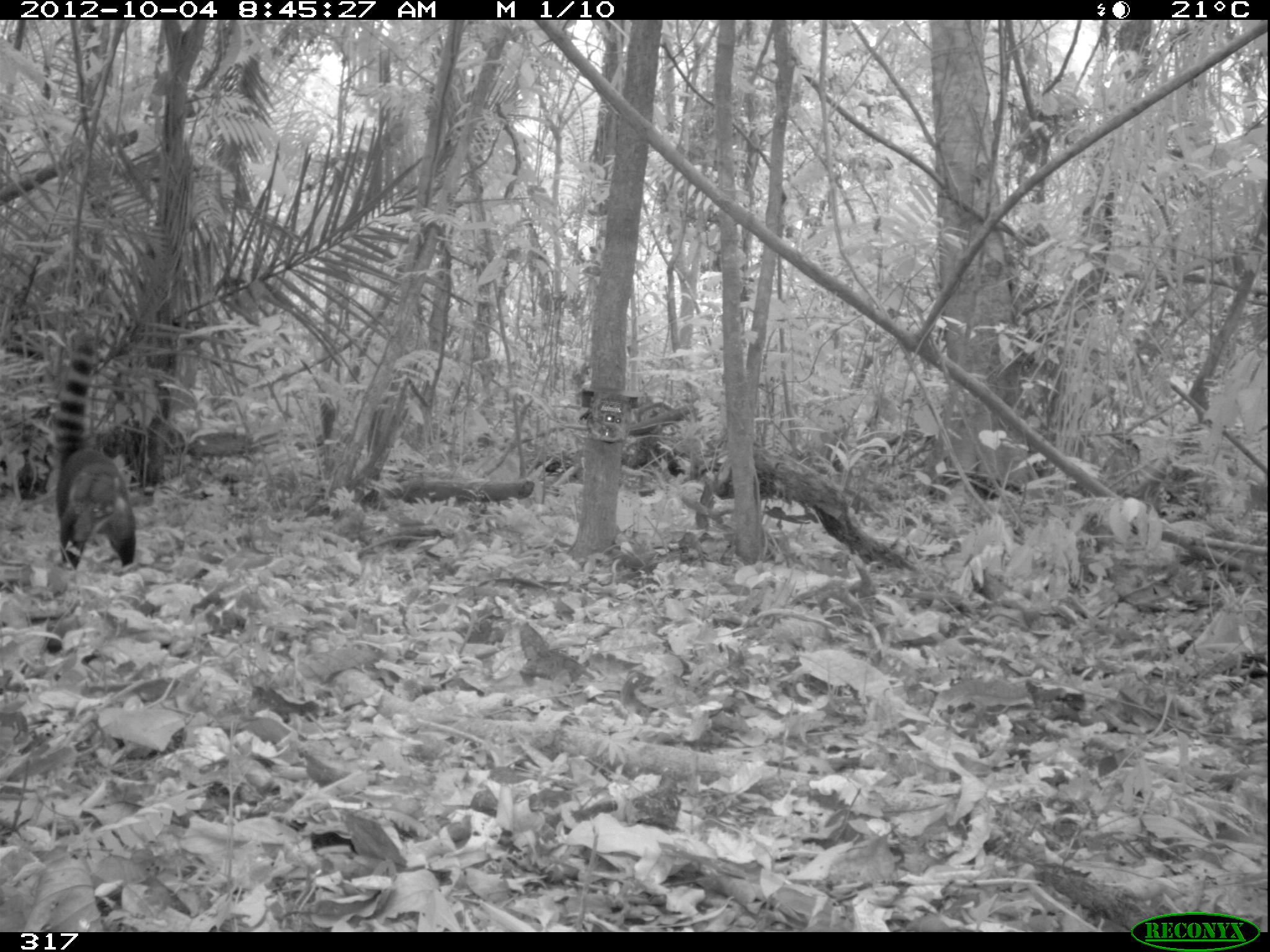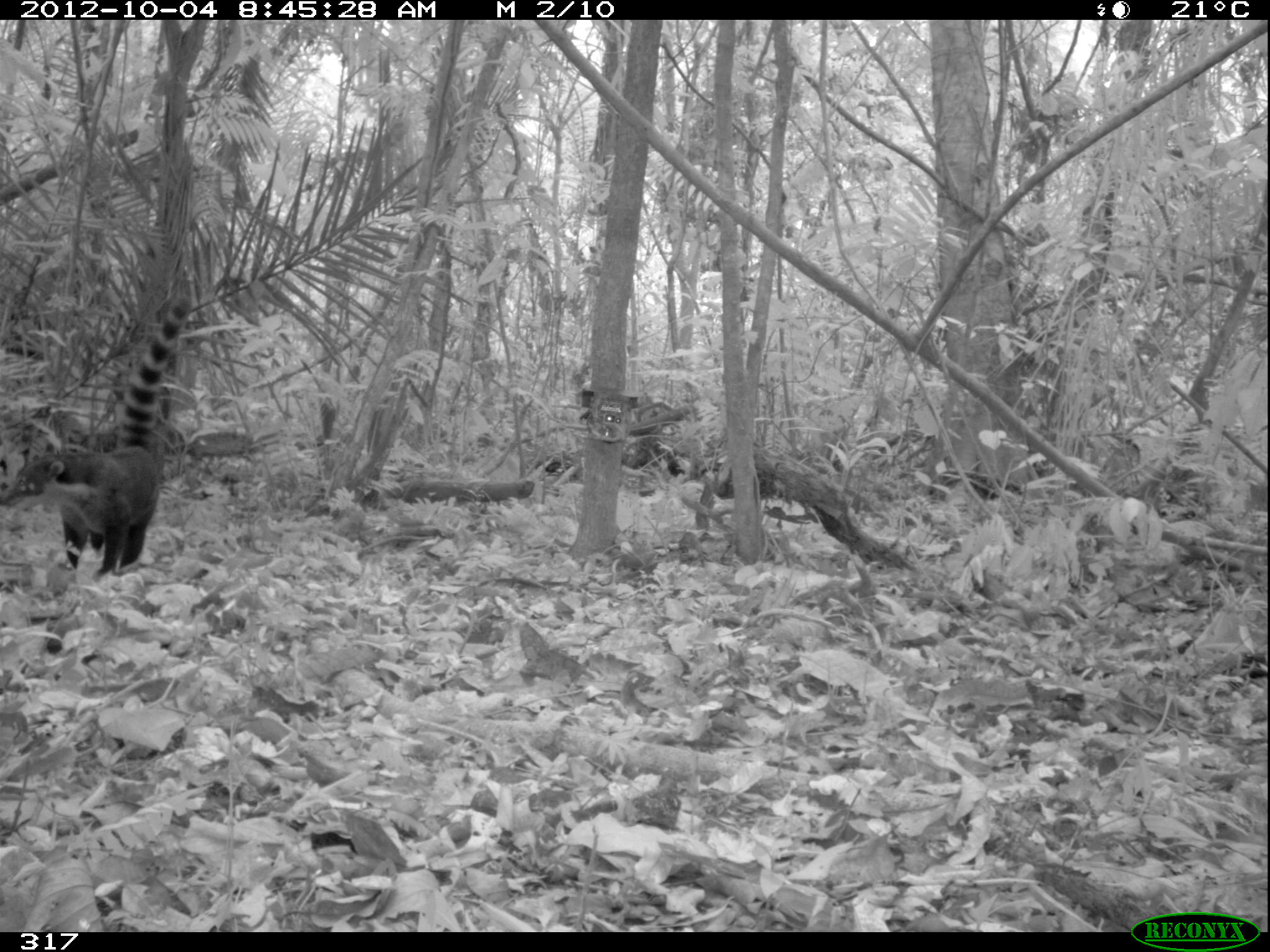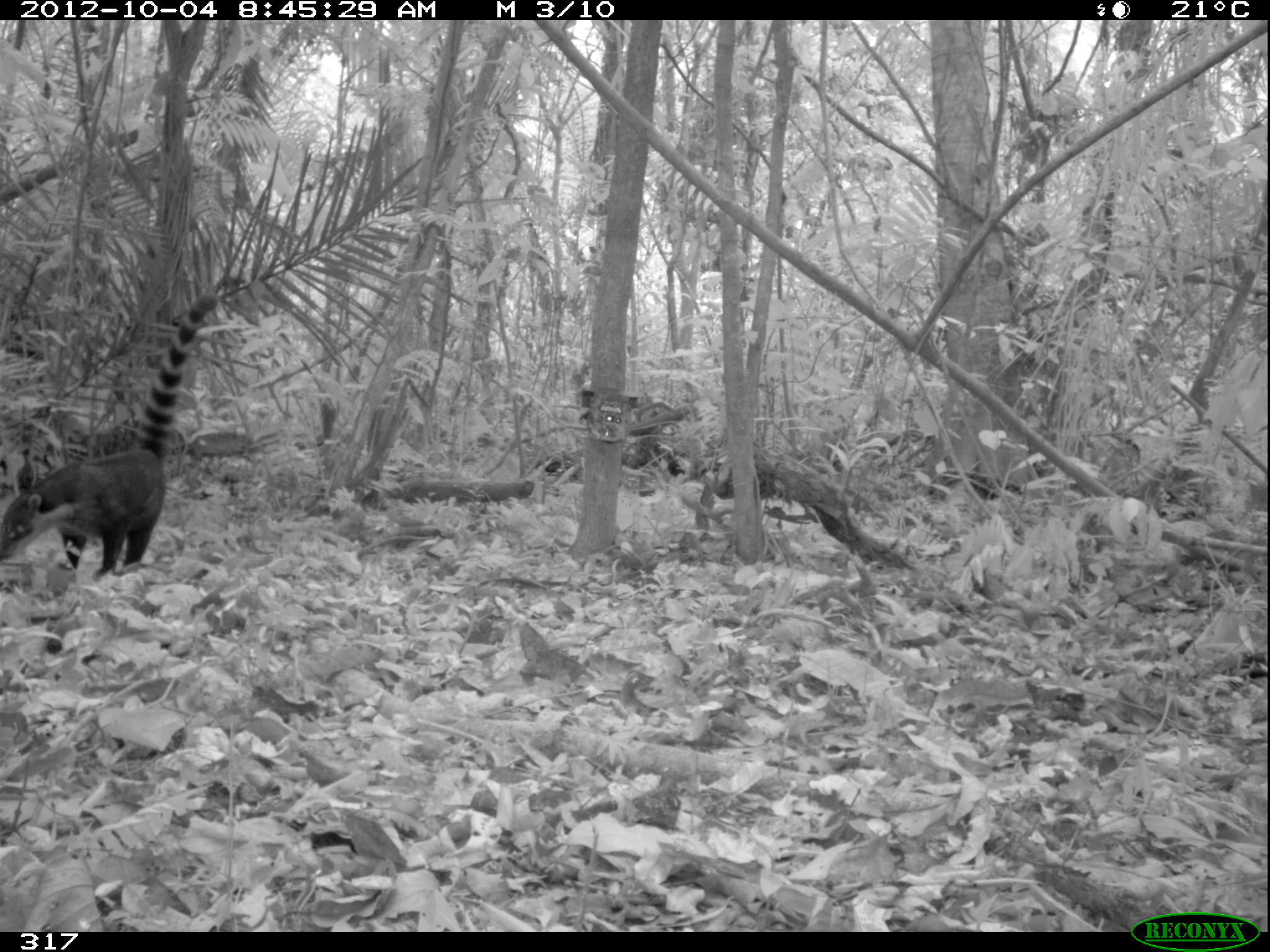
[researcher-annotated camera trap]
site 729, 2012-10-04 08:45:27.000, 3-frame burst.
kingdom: Animalia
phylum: Chordata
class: Mammalia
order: Carnivora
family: Procyonidae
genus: Nasua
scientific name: Nasua nasua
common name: south american coati